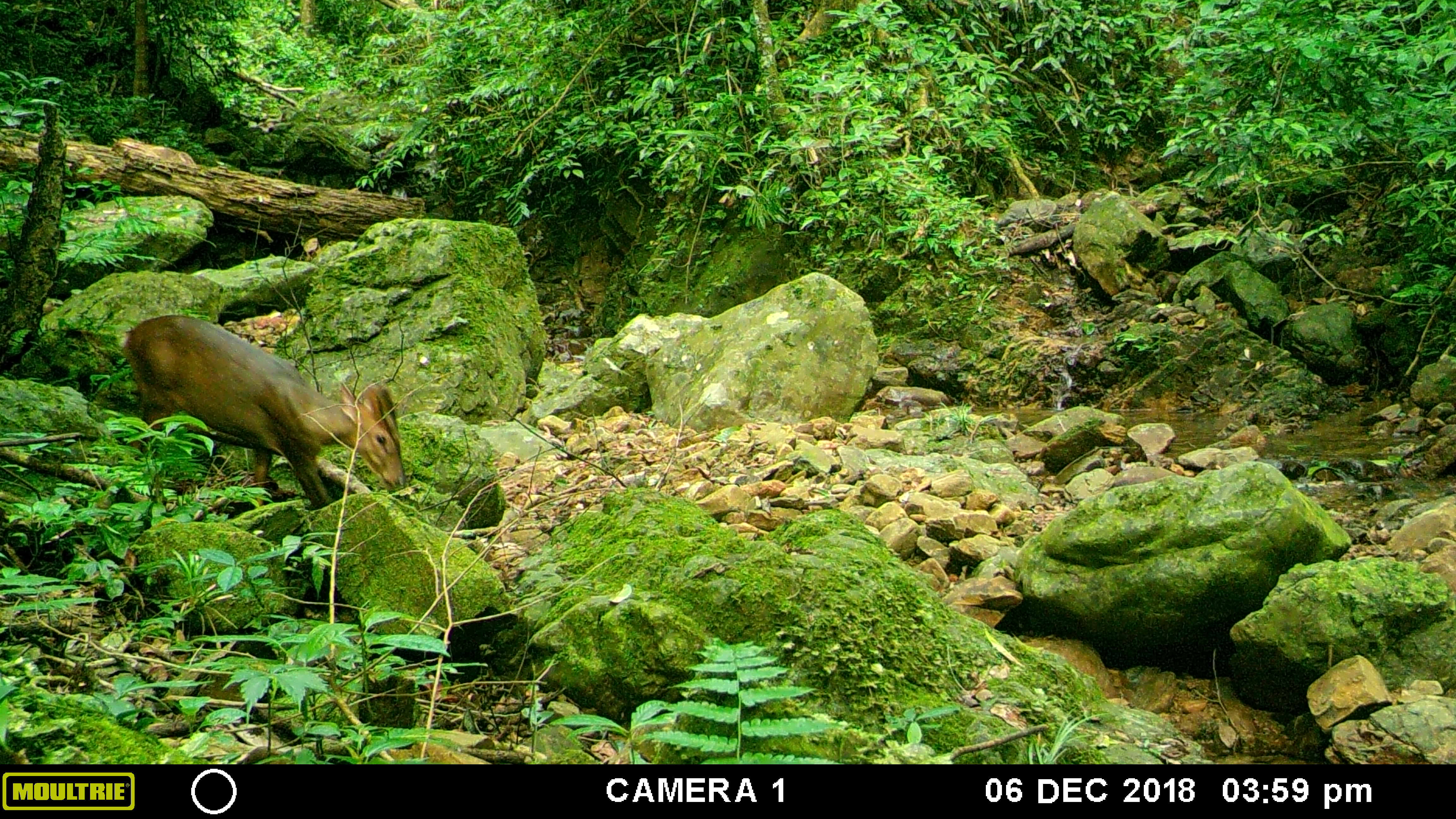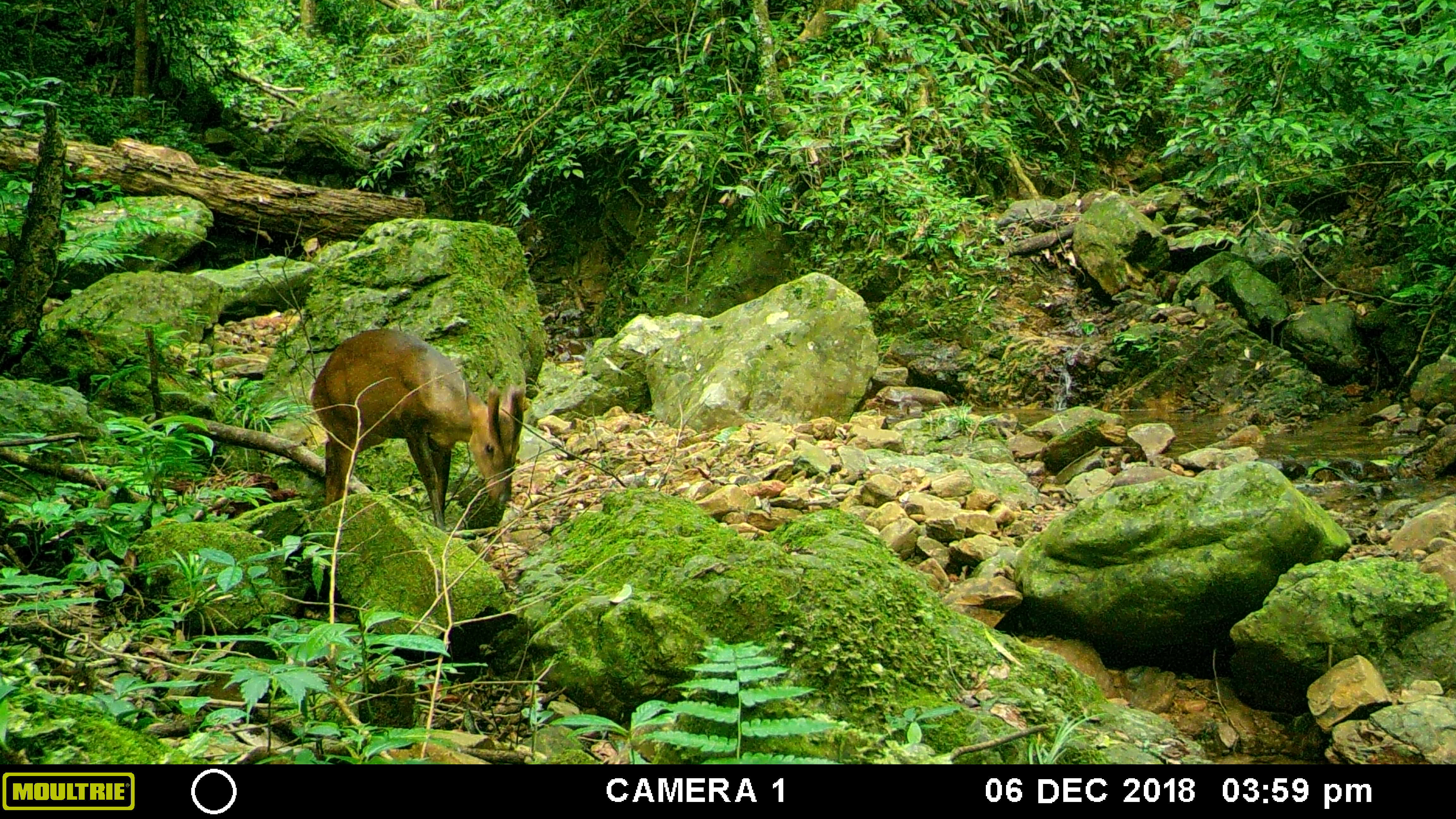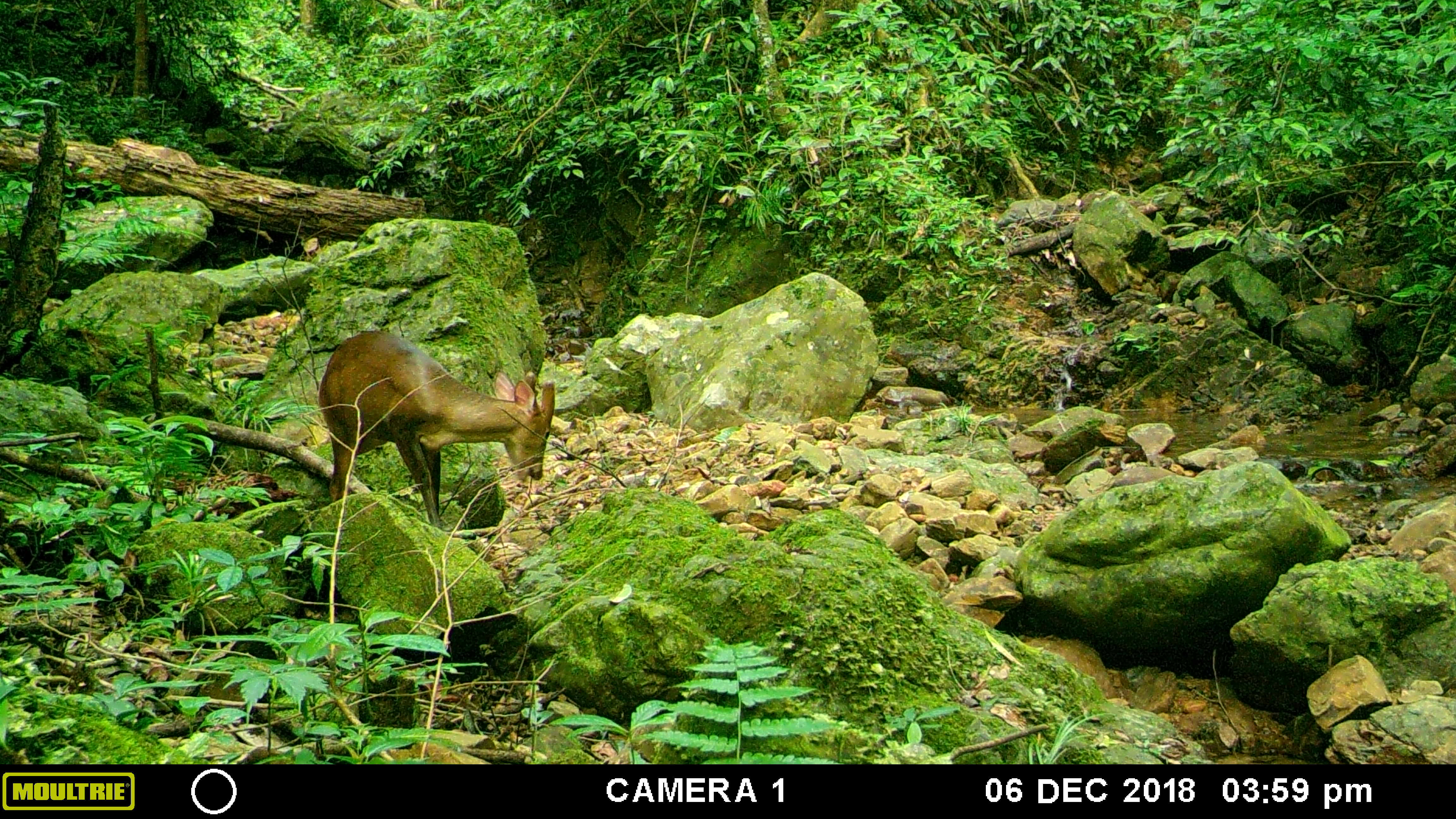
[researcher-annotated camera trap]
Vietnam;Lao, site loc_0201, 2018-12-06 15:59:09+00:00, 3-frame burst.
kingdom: Animalia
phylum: Chordata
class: Mammalia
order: Artiodactyla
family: Cervidae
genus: Muntiacus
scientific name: Muntiacus vuquangensis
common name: large-antlered muntjac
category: large antlered muntjac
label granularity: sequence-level